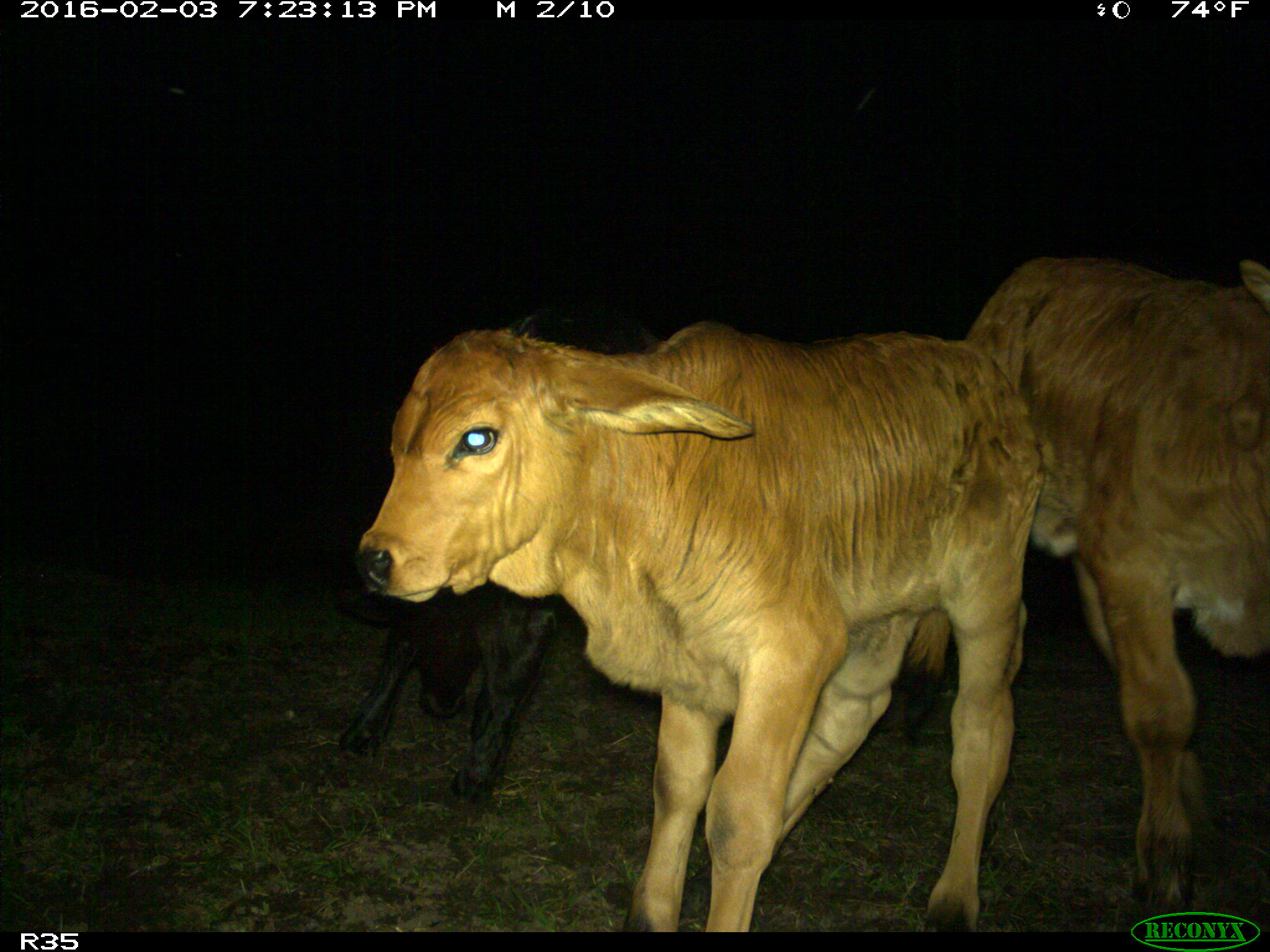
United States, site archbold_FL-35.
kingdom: Animalia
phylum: Chordata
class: Mammalia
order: Artiodactyla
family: Bovidae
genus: Bos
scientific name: Bos taurus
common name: domestic cow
Bos taurus (domestic cow).